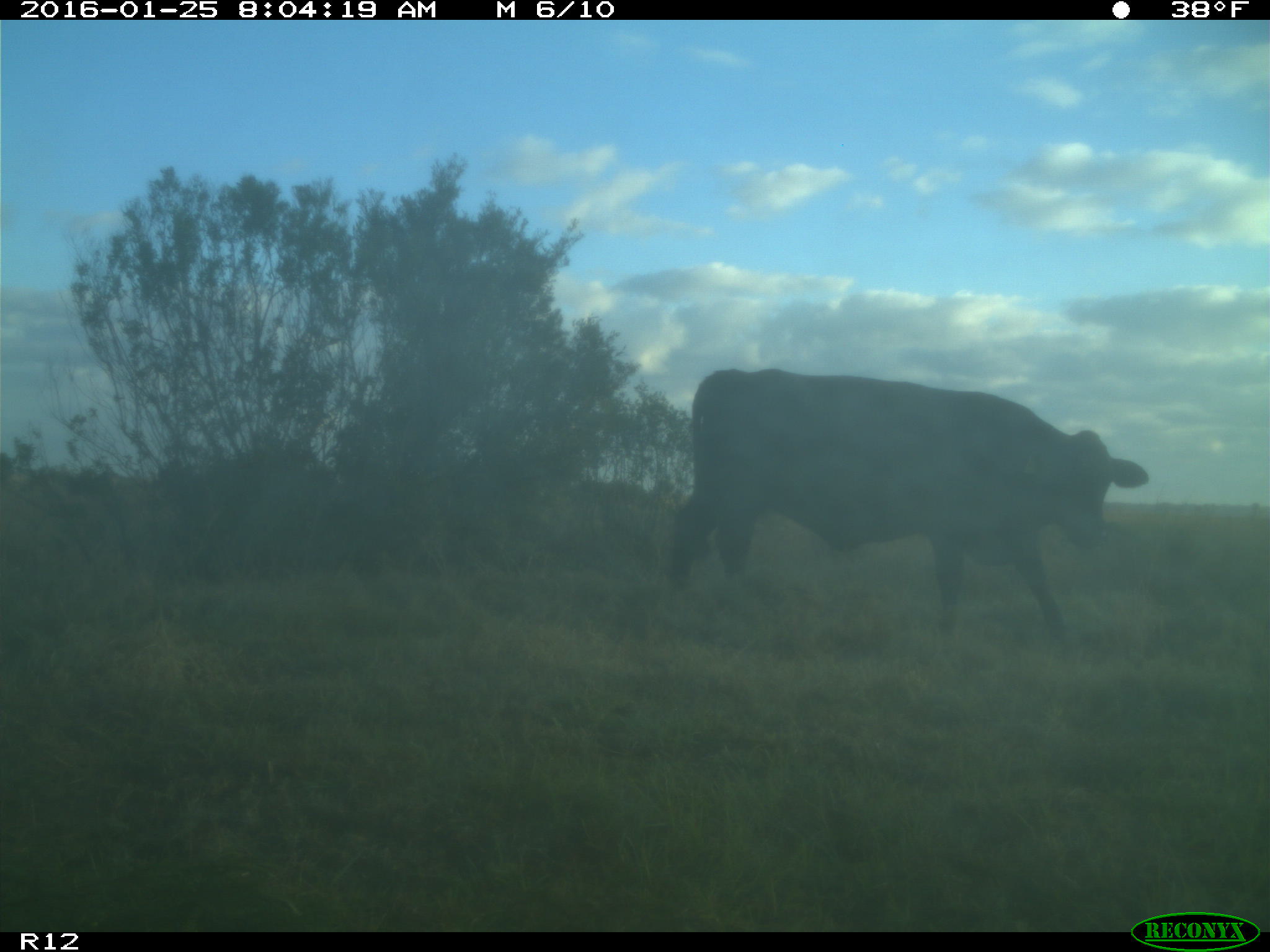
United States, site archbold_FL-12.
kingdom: Animalia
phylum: Chordata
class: Mammalia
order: Artiodactyla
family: Bovidae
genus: Bos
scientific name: Bos taurus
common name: domestic cow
Bos taurus (domestic cow).